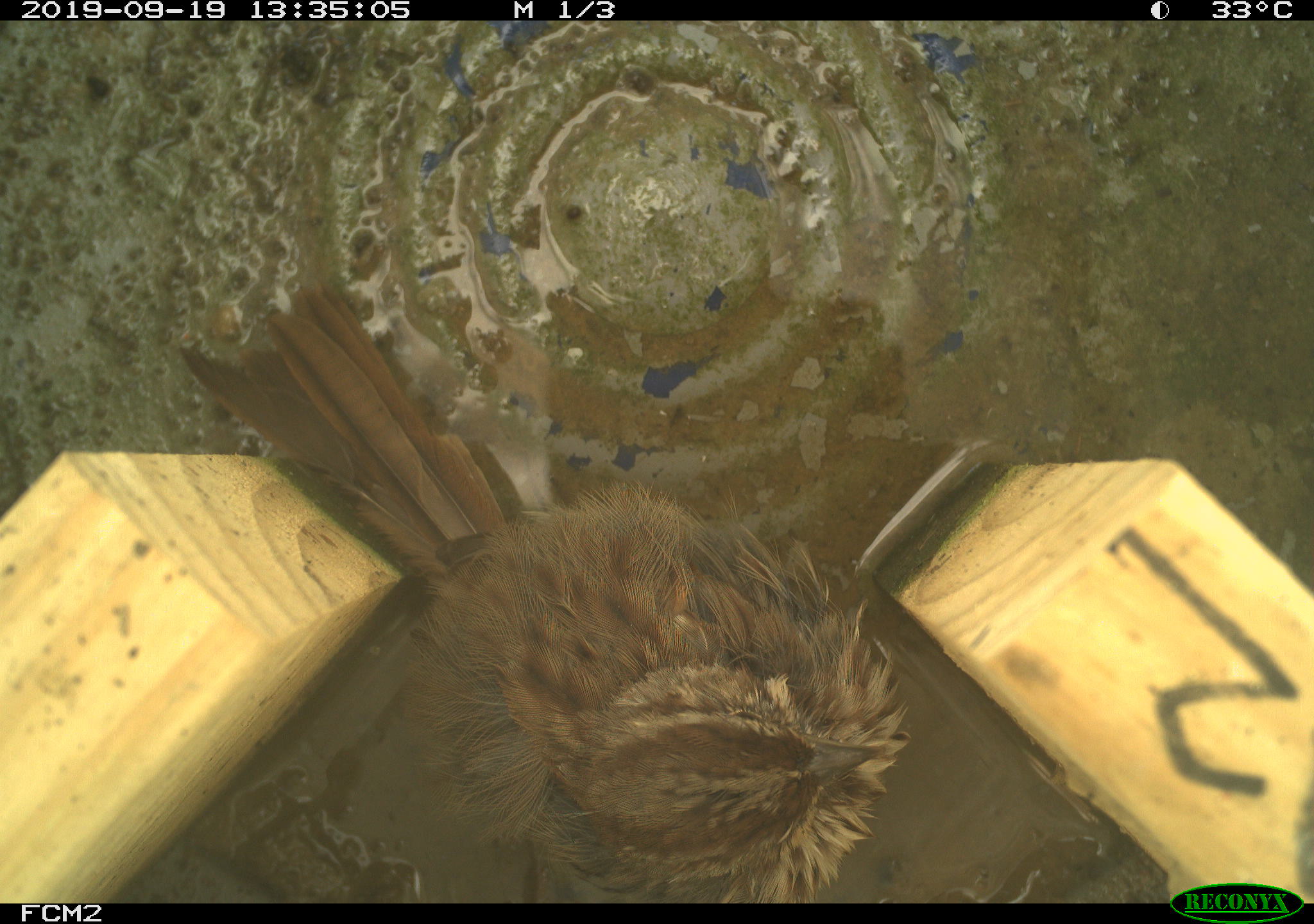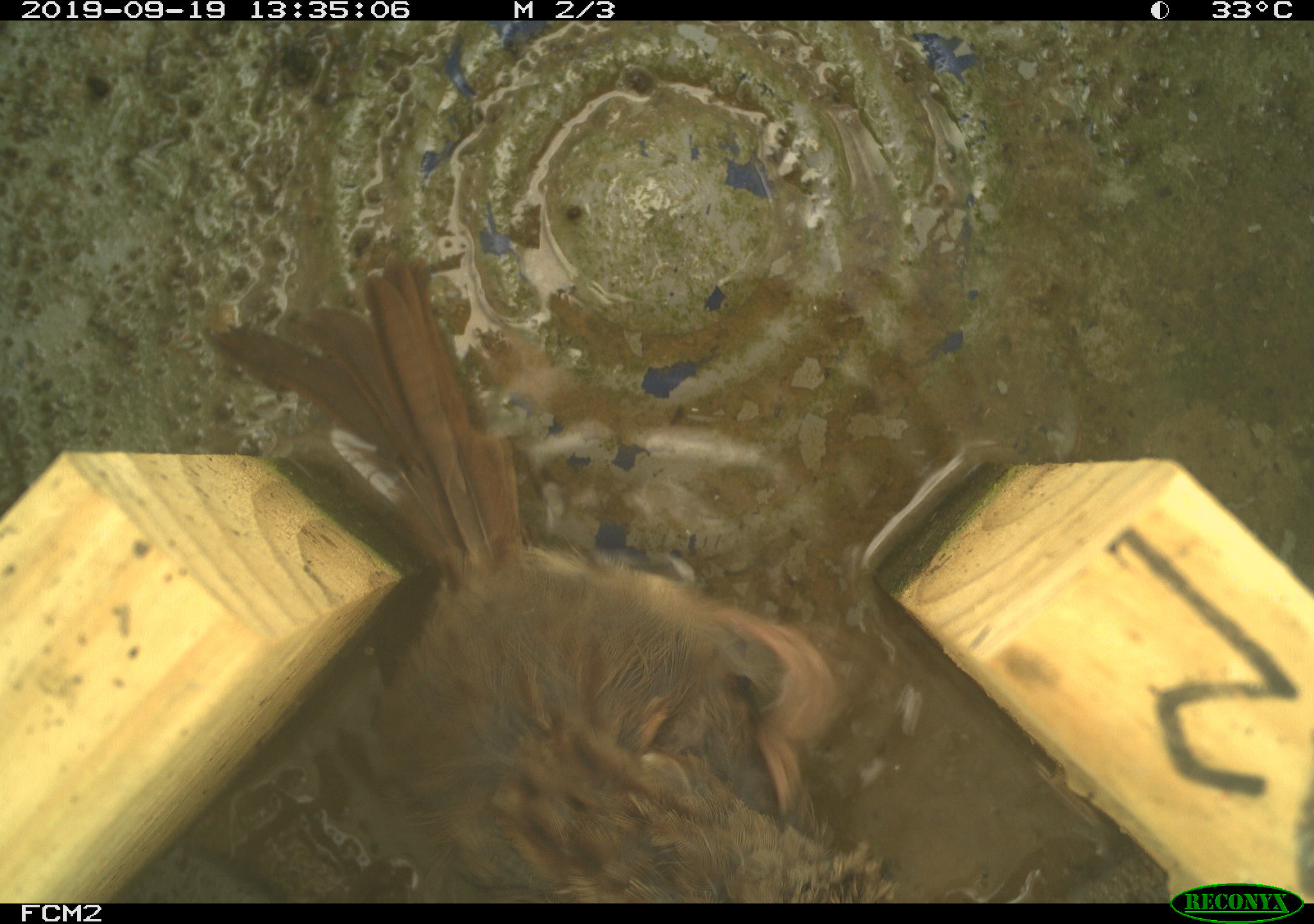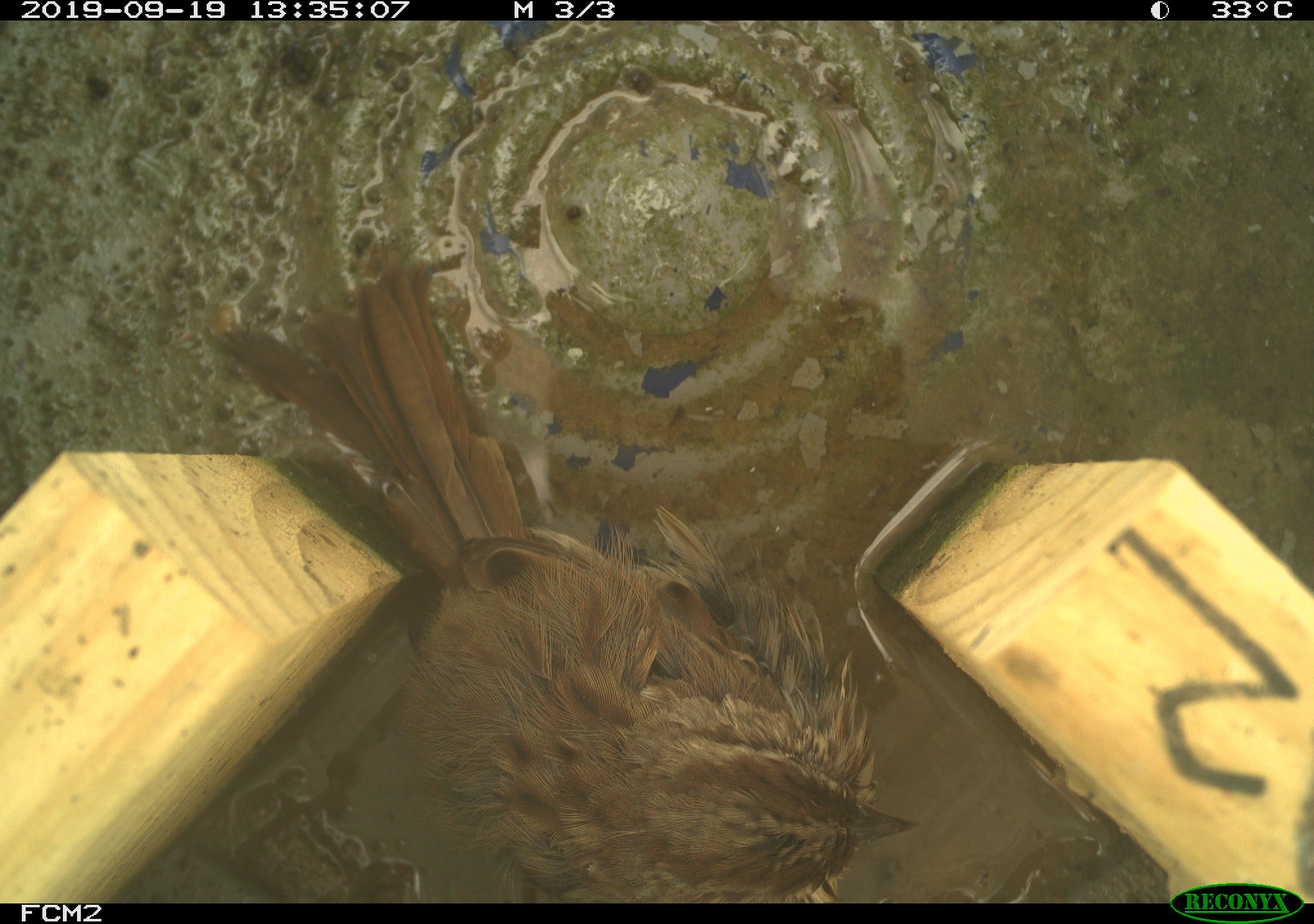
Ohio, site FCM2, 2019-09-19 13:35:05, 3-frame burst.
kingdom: Animalia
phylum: Chordata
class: Aves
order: Passeriformes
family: Passerellidae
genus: Melospiza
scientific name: Melospiza melodia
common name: song sparrow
Song sparrow (Melospiza melodia).